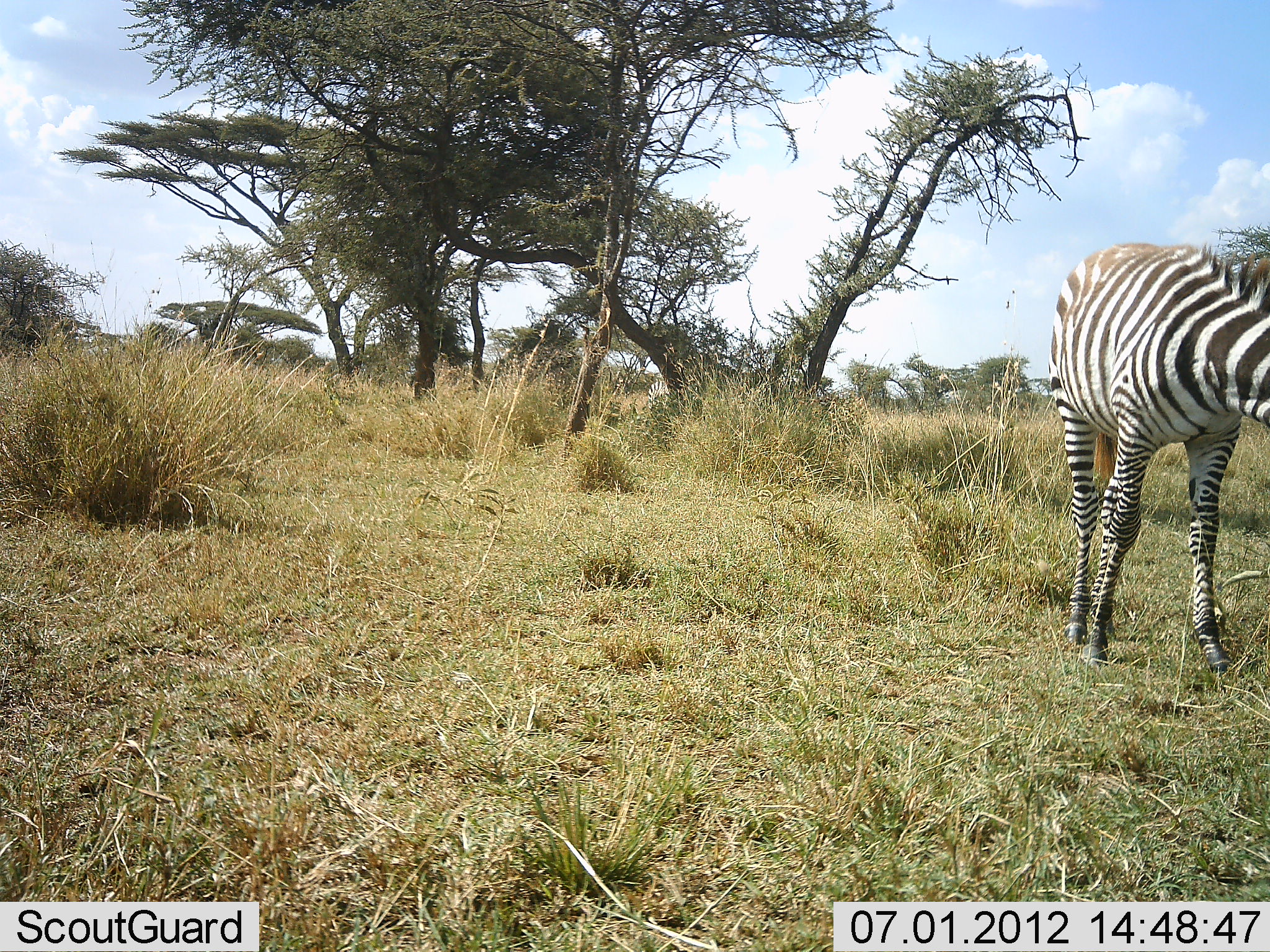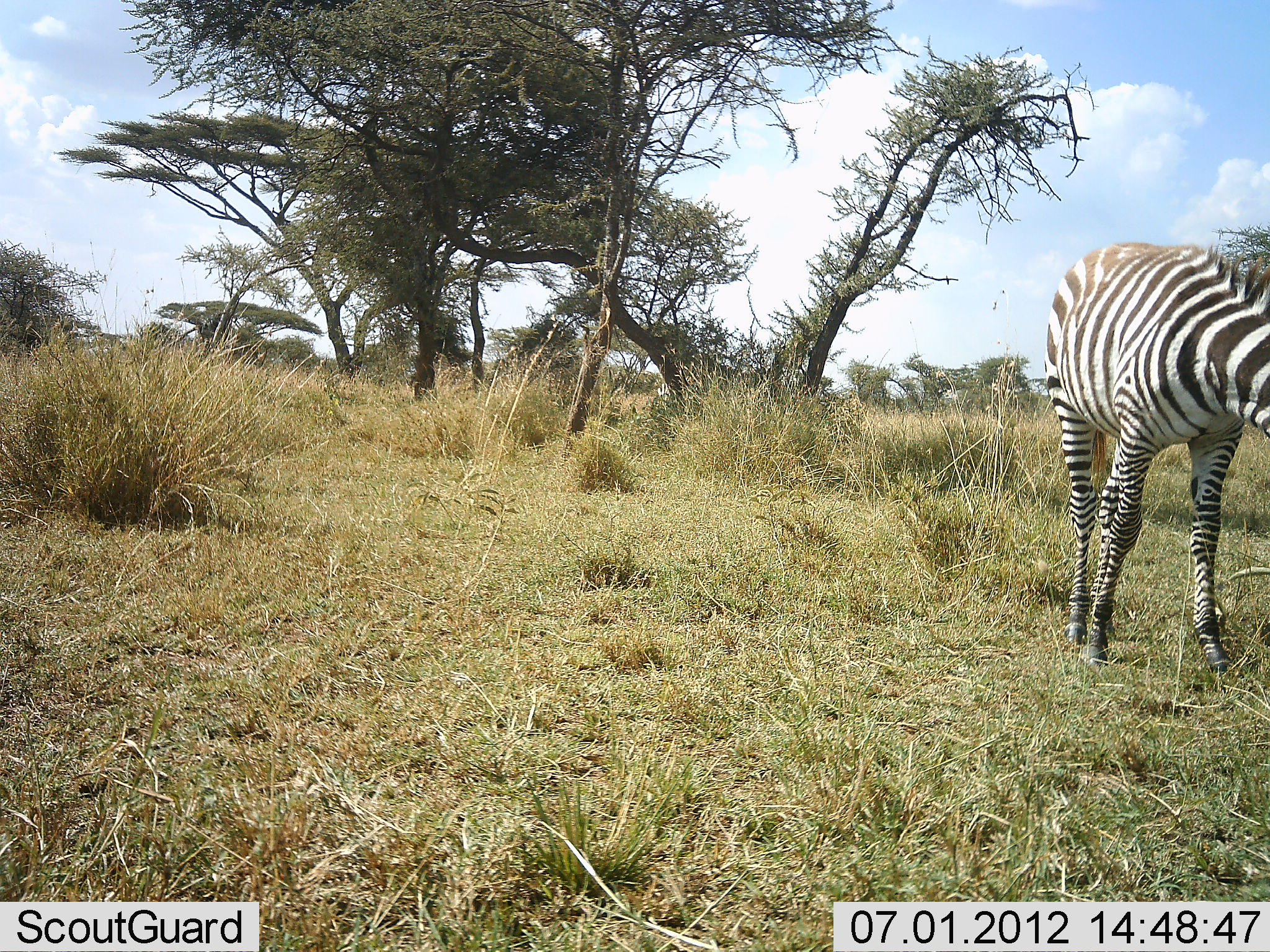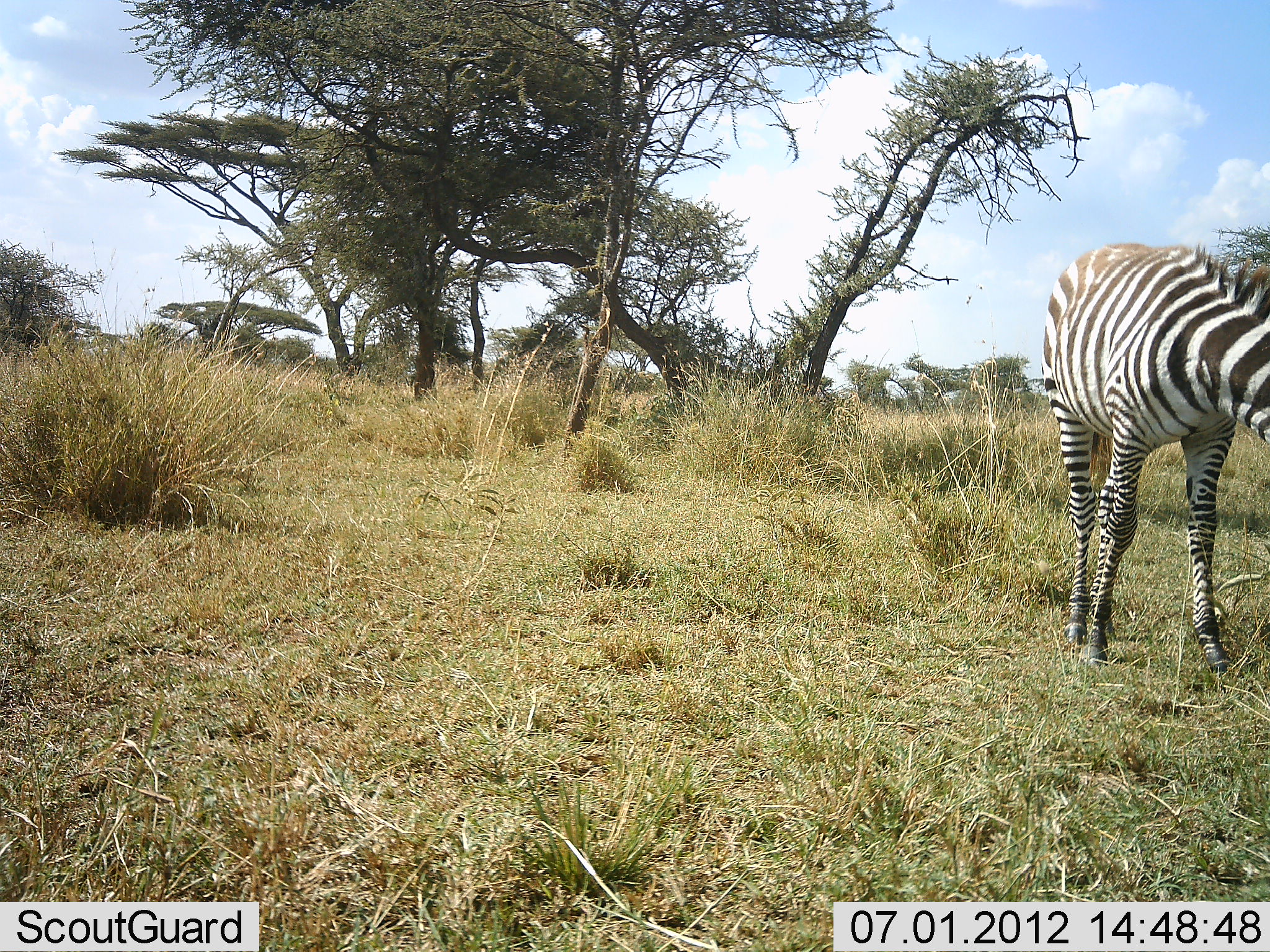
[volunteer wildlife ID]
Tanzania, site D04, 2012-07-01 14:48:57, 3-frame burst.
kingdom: Animalia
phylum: Chordata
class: Mammalia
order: Perissodactyla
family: Equidae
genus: Equus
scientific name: Equus quagga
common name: plains zebra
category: zebra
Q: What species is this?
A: Zebra (plains zebra) (Equus quagga).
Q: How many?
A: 1.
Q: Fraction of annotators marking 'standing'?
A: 60%.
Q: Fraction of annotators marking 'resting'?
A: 0%.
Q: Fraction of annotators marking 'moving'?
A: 0%.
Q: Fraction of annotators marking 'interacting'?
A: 0%.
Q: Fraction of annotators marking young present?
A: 10%.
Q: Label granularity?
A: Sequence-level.